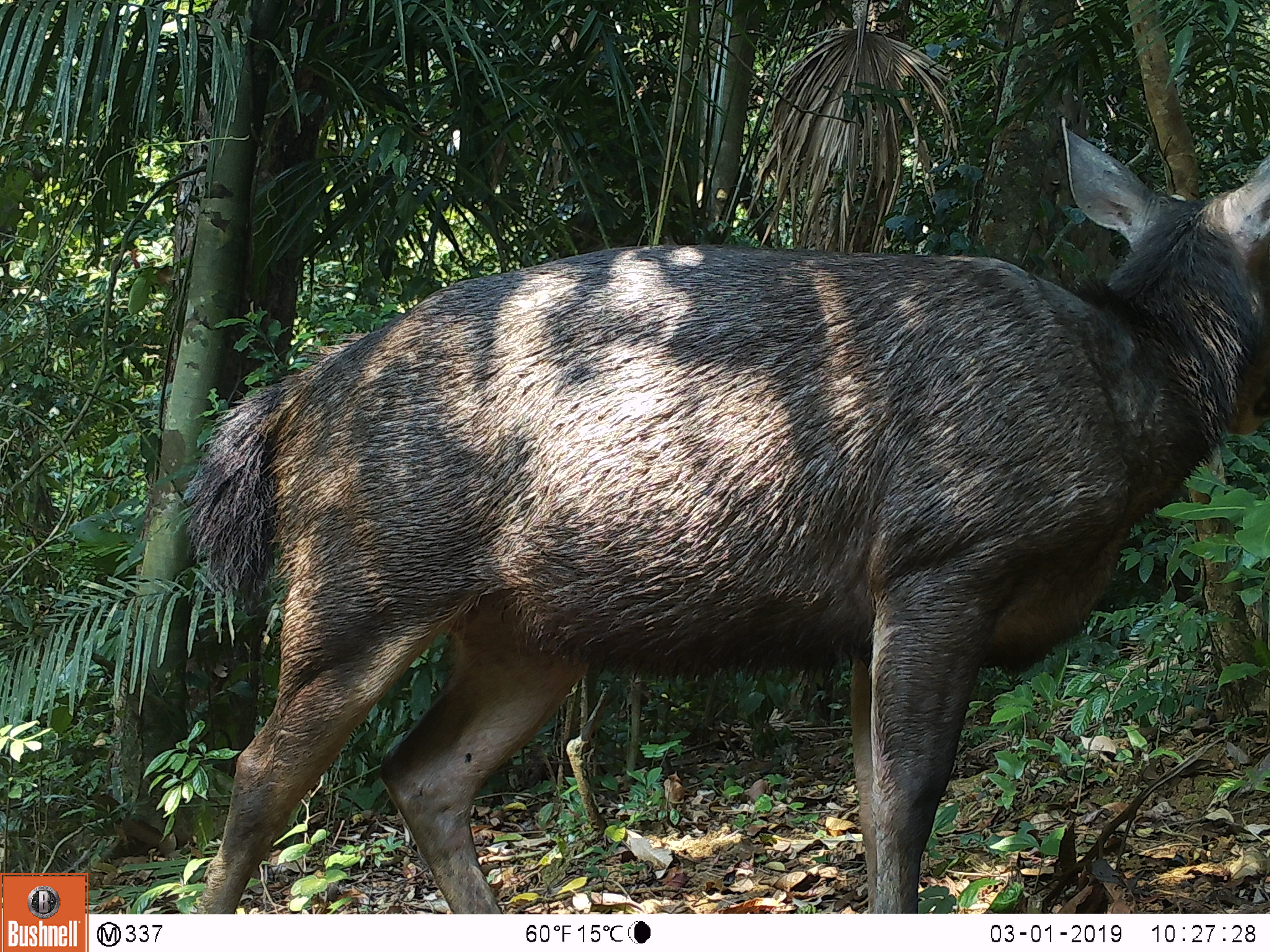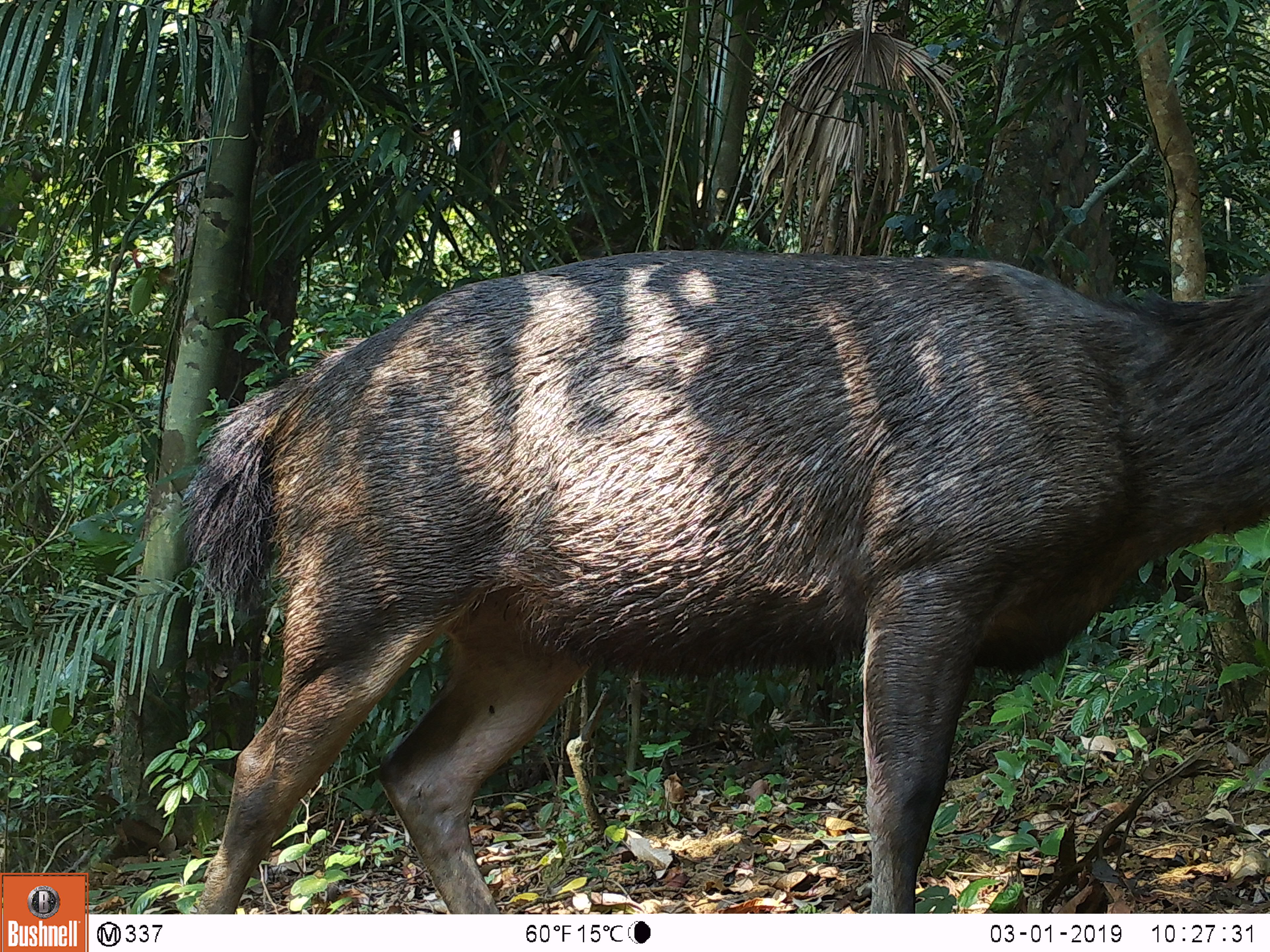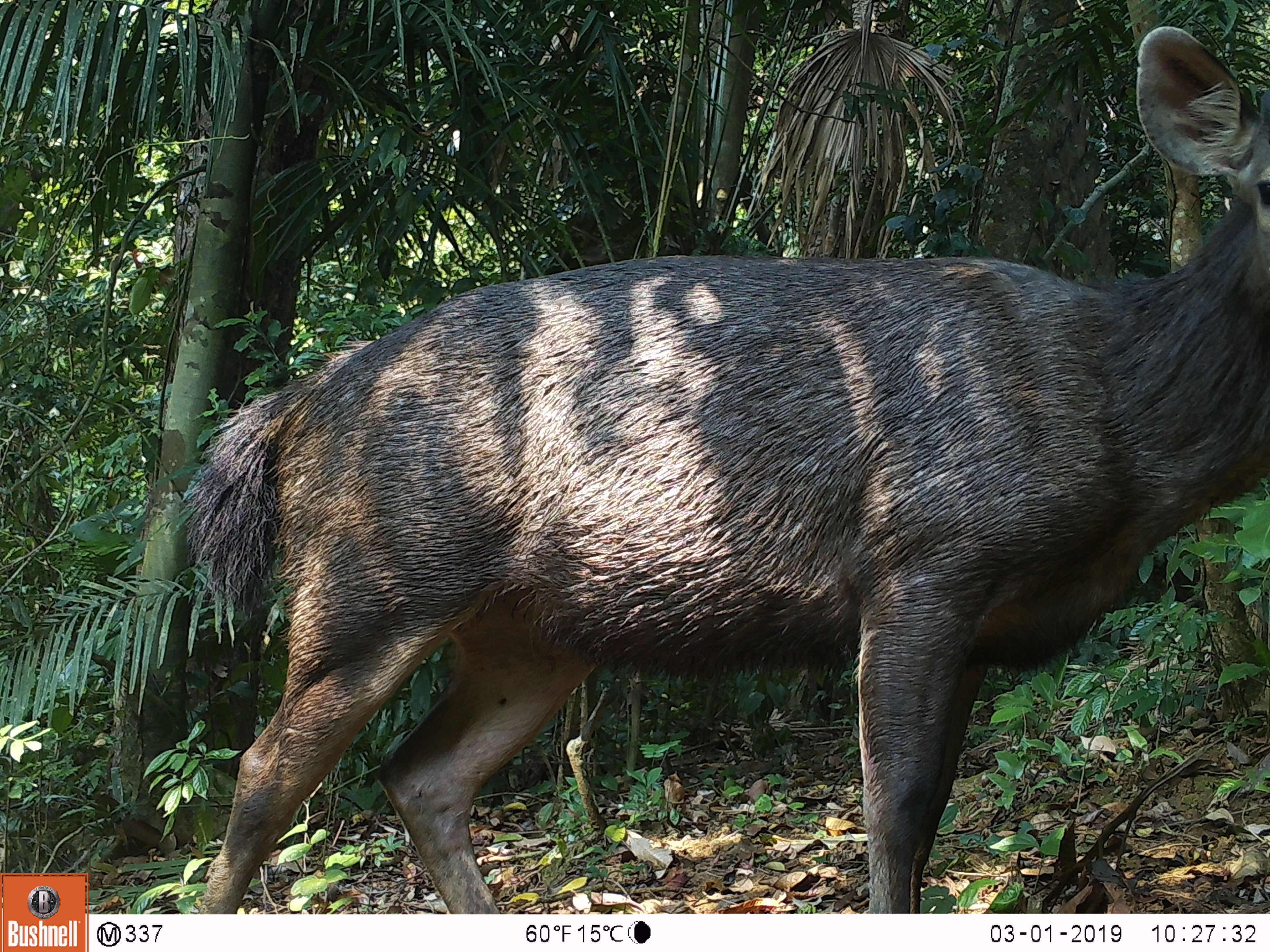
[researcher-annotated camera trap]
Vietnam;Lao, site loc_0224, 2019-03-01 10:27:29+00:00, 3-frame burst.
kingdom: Animalia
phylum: Chordata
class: Mammalia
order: Artiodactyla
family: Cervidae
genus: Rusa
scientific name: Rusa unicolor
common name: sambar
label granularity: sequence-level